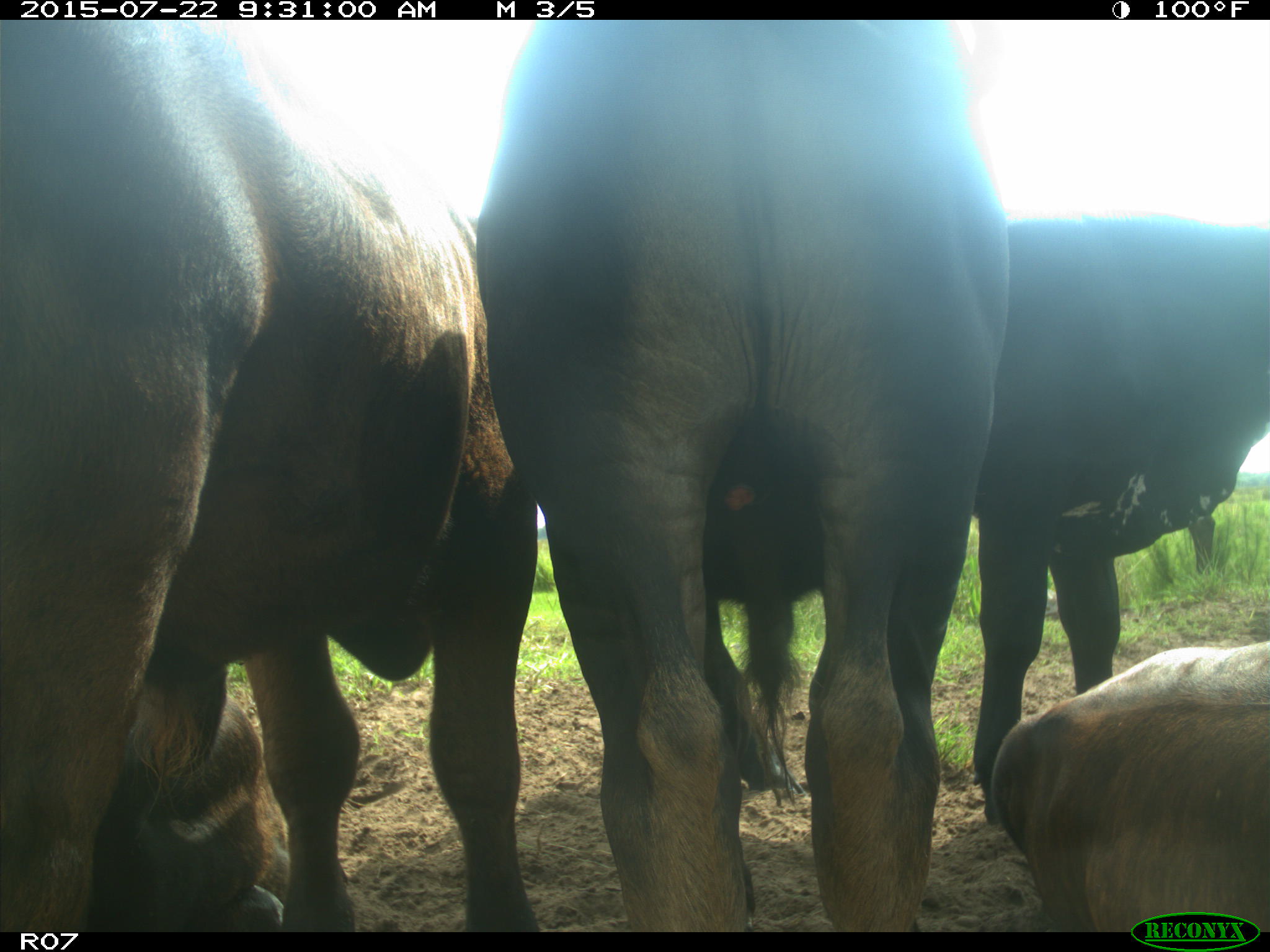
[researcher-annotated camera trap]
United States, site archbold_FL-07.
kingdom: Animalia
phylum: Chordata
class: Mammalia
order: Artiodactyla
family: Bovidae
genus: Bos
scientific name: Bos taurus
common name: domestic cow